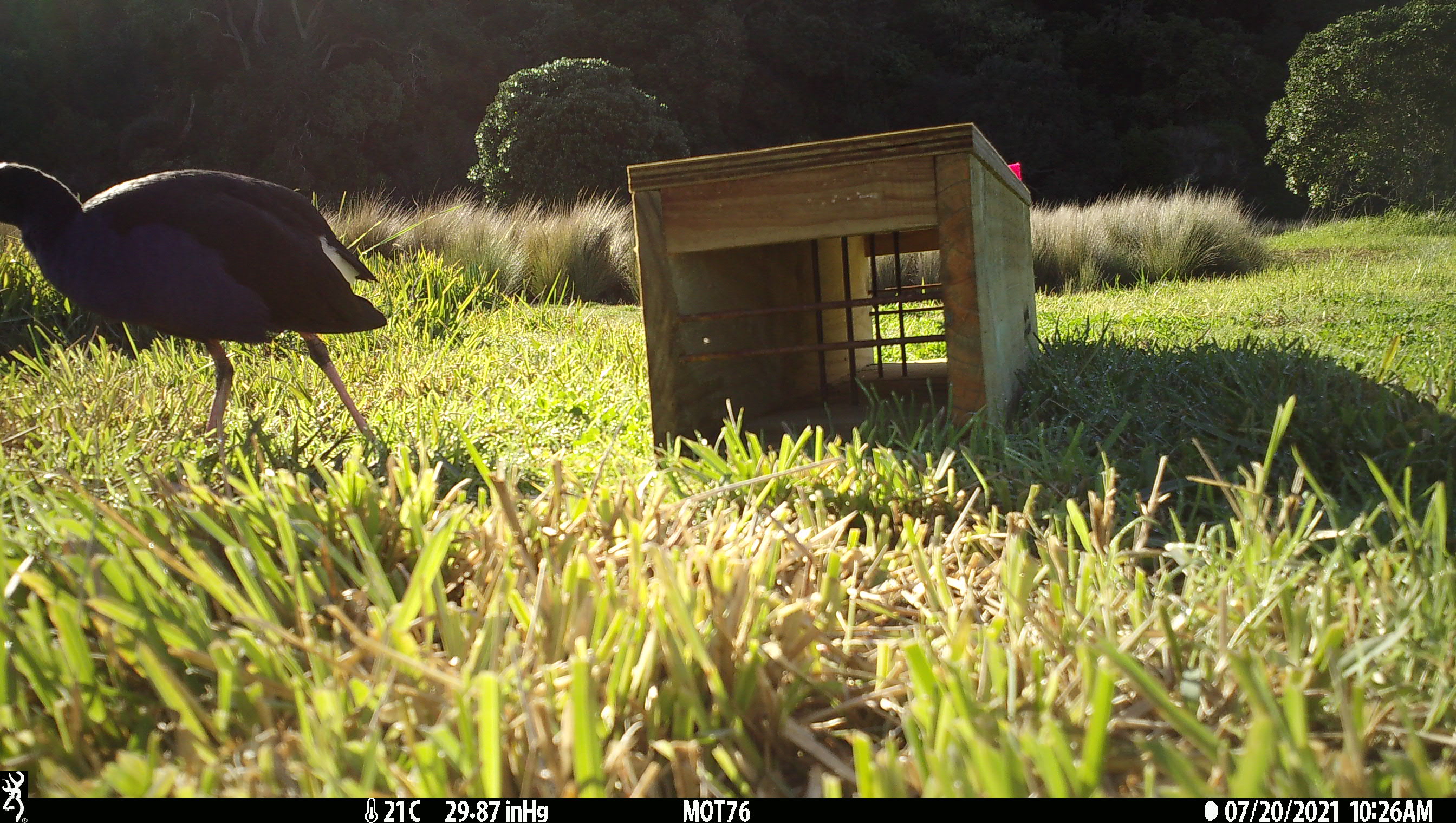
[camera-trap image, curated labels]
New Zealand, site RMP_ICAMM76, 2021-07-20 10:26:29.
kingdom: Animalia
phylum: Chordata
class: Aves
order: Gruiformes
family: Rallidae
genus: Porphyrio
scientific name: Porphyrio melanotus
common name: australasian swamphen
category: pukeko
Pukeko (australasian swamphen) (Porphyrio melanotus).